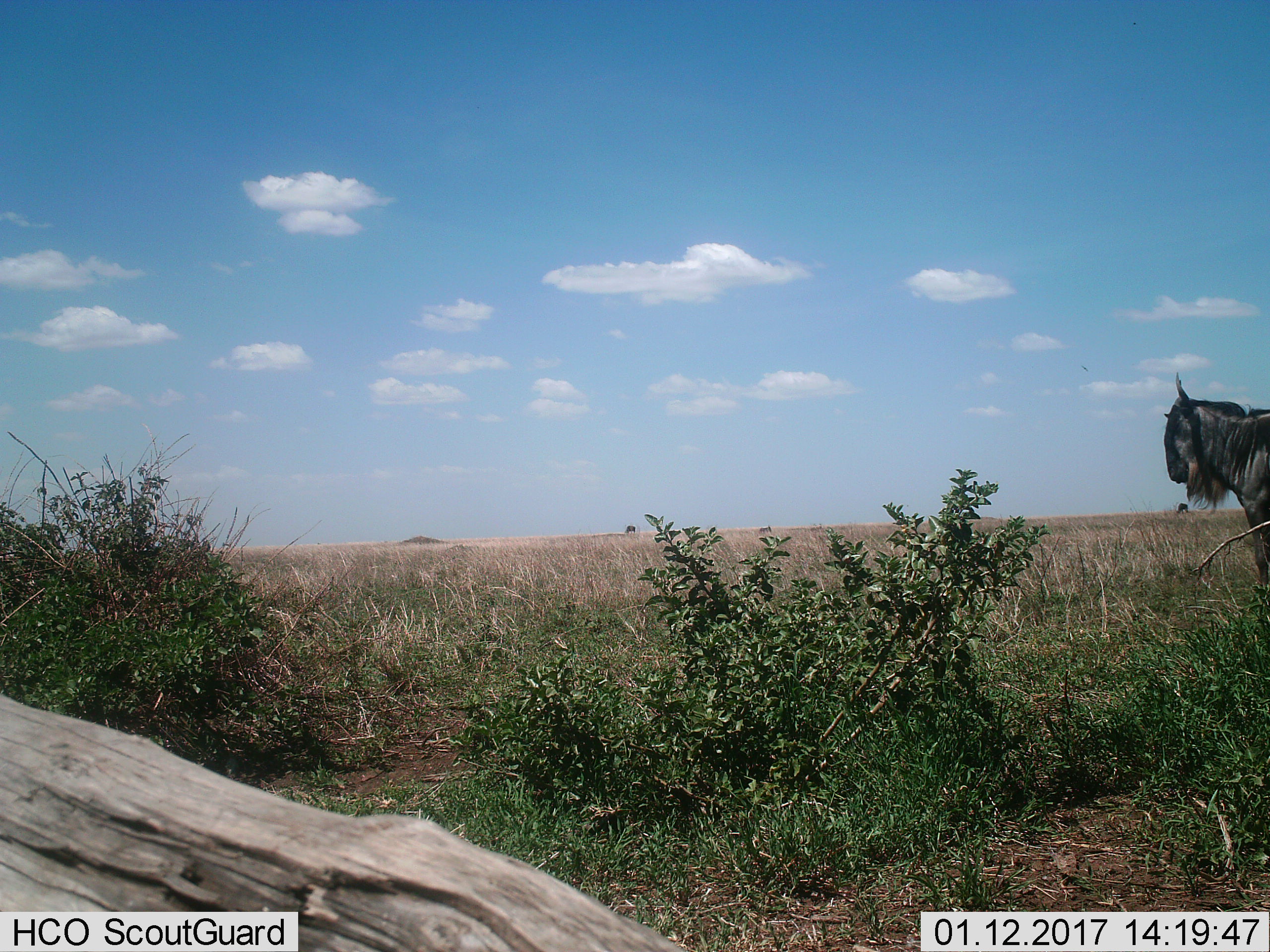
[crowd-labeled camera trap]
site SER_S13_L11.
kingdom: Animalia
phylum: Chordata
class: Mammalia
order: Artiodactyla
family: Bovidae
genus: Connochaetes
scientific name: Connochaetes taurinus taurinus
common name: blue wildebeest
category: wildebeestblue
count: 2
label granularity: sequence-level